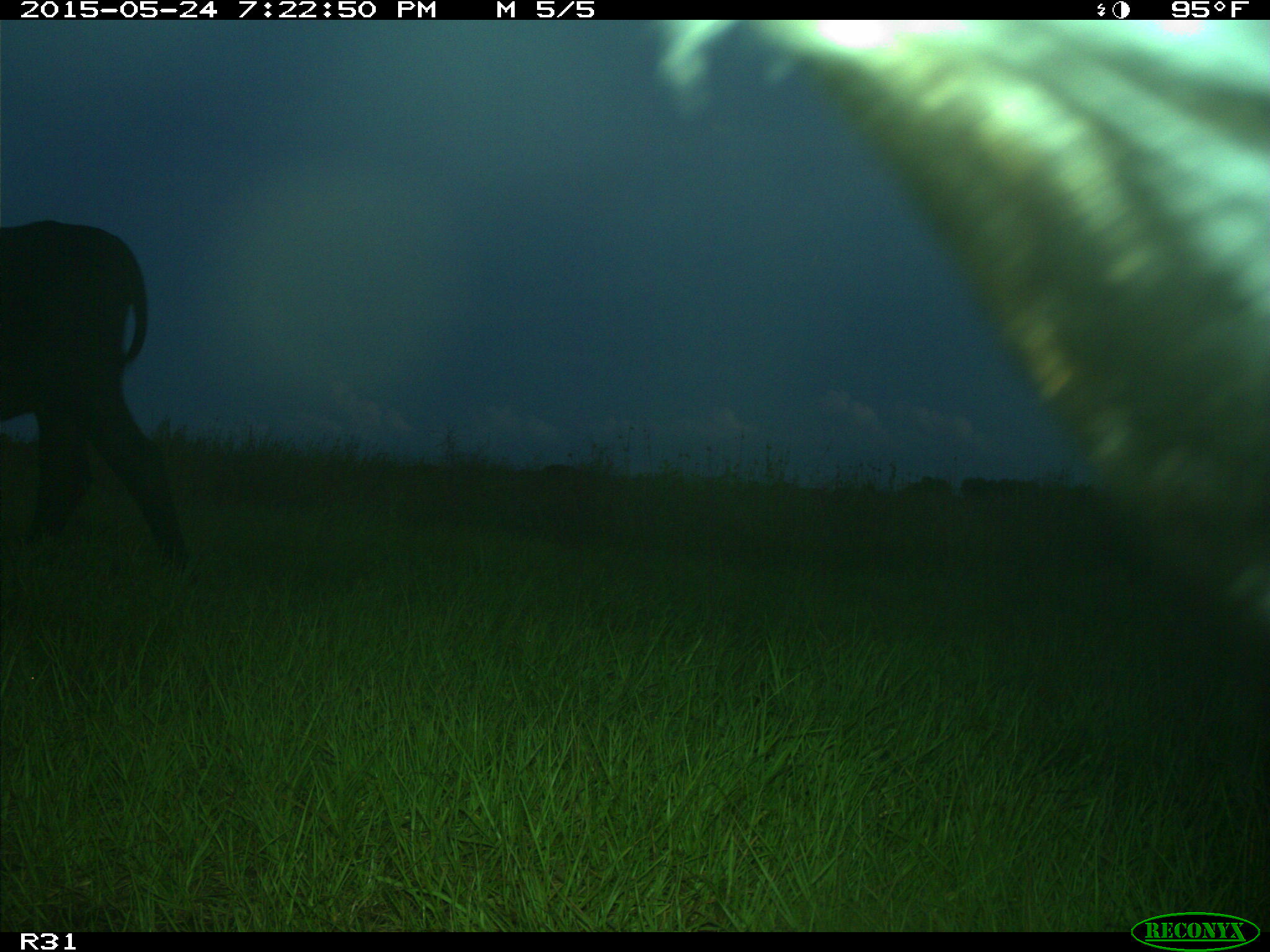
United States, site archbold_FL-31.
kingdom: Animalia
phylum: Chordata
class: Mammalia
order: Artiodactyla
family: Bovidae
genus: Bos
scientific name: Bos taurus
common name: domestic cow